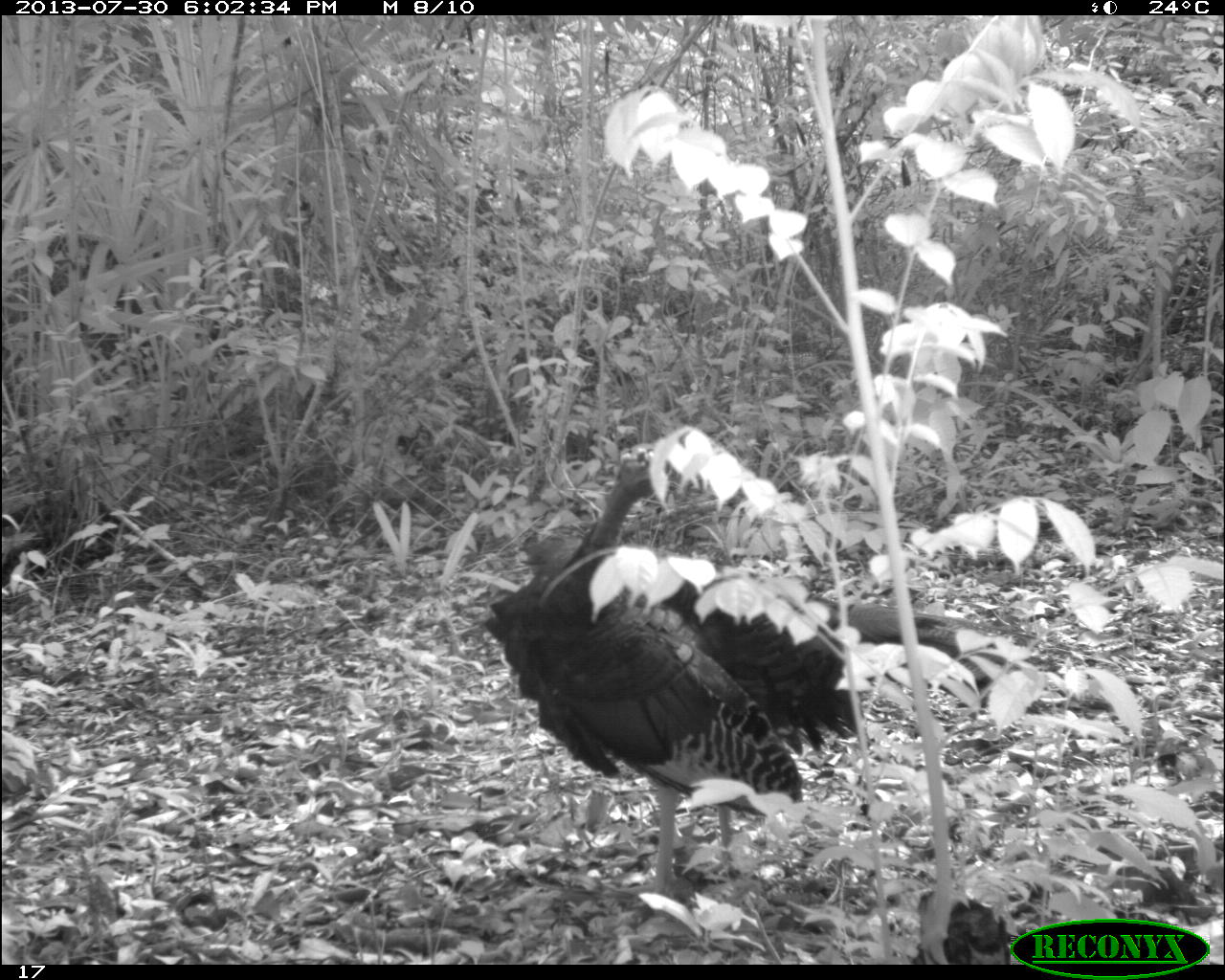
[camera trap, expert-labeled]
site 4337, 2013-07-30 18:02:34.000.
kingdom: Animalia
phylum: Chordata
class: Aves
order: Galliformes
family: Phasianidae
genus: Meleagris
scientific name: Meleagris ocellata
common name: ocellated turkey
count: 2